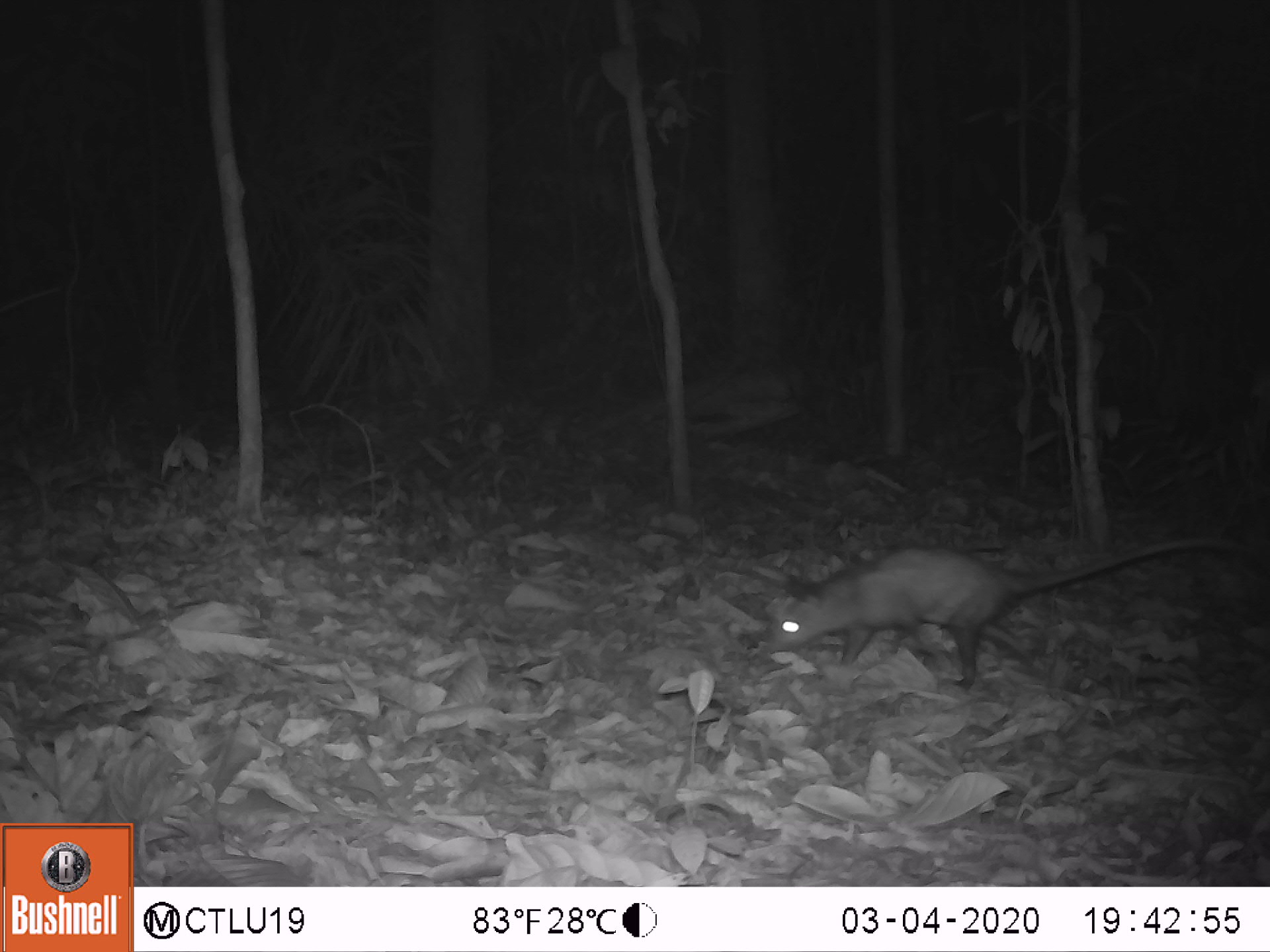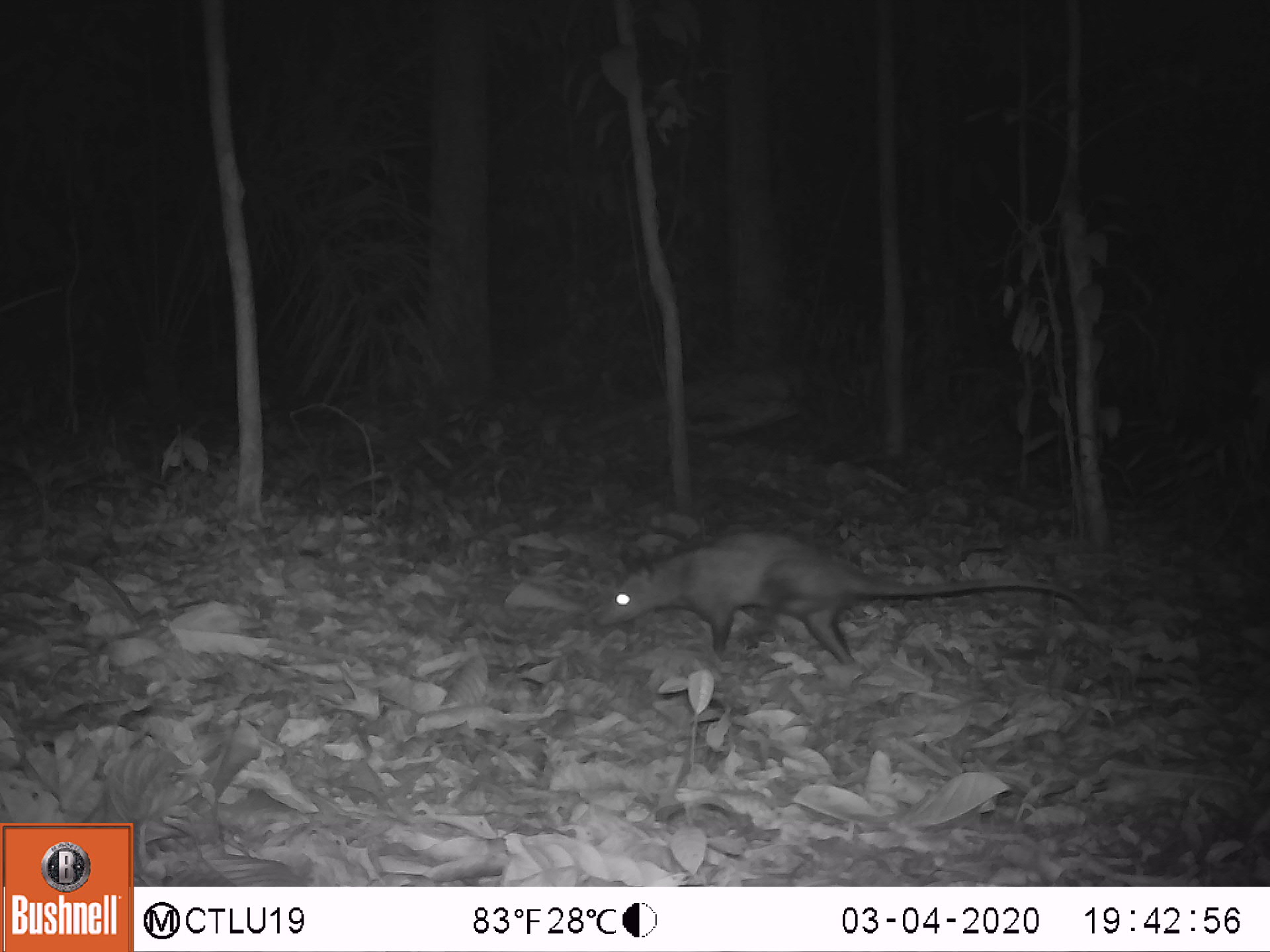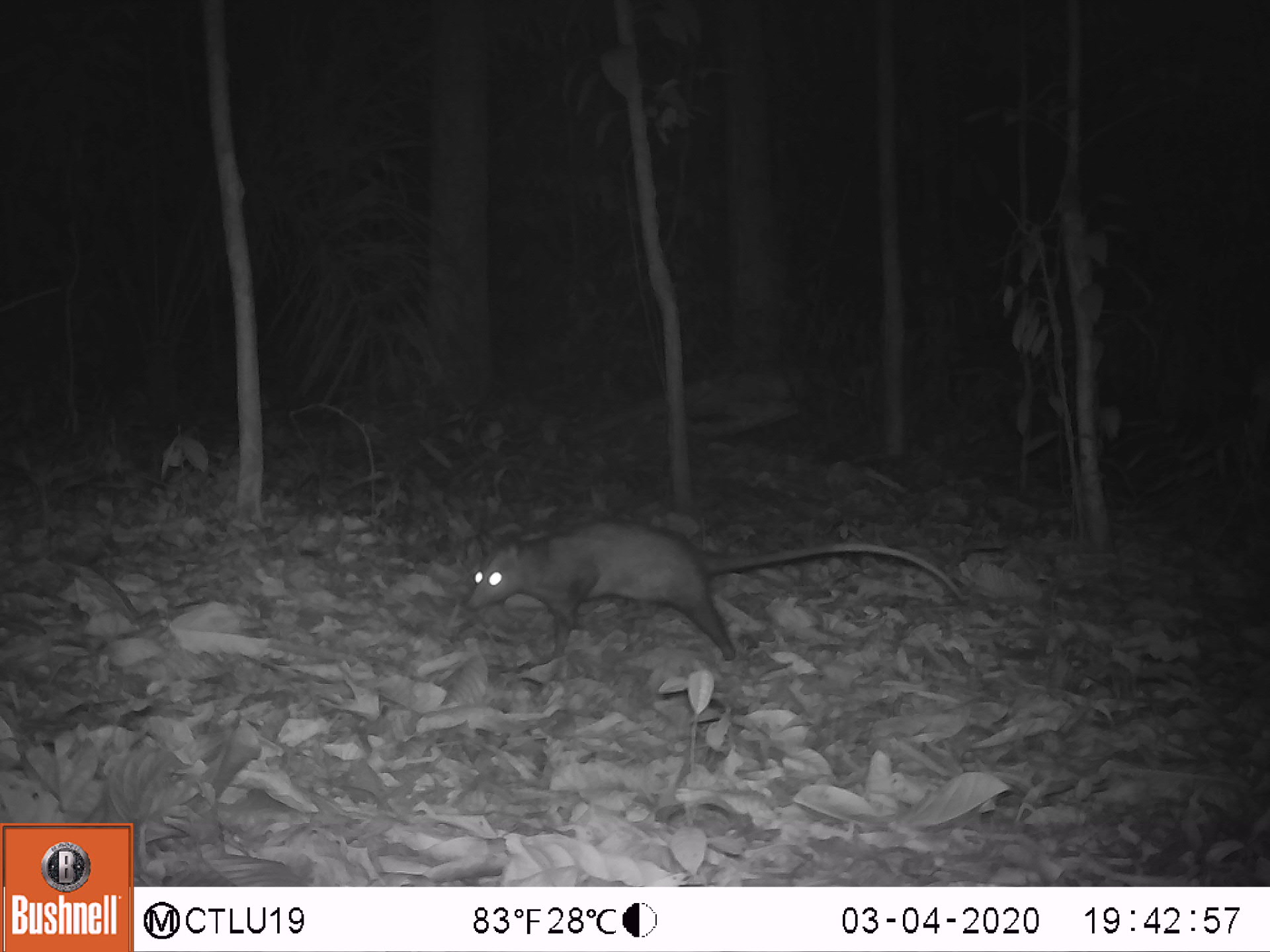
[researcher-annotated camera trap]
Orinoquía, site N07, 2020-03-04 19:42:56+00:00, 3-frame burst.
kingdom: Animalia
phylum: Chordata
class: Mammalia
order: Didelphimorphia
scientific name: Didelphimorphia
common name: possum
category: unknown possum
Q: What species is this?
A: Unknown possum (possum) (Didelphimorphia).